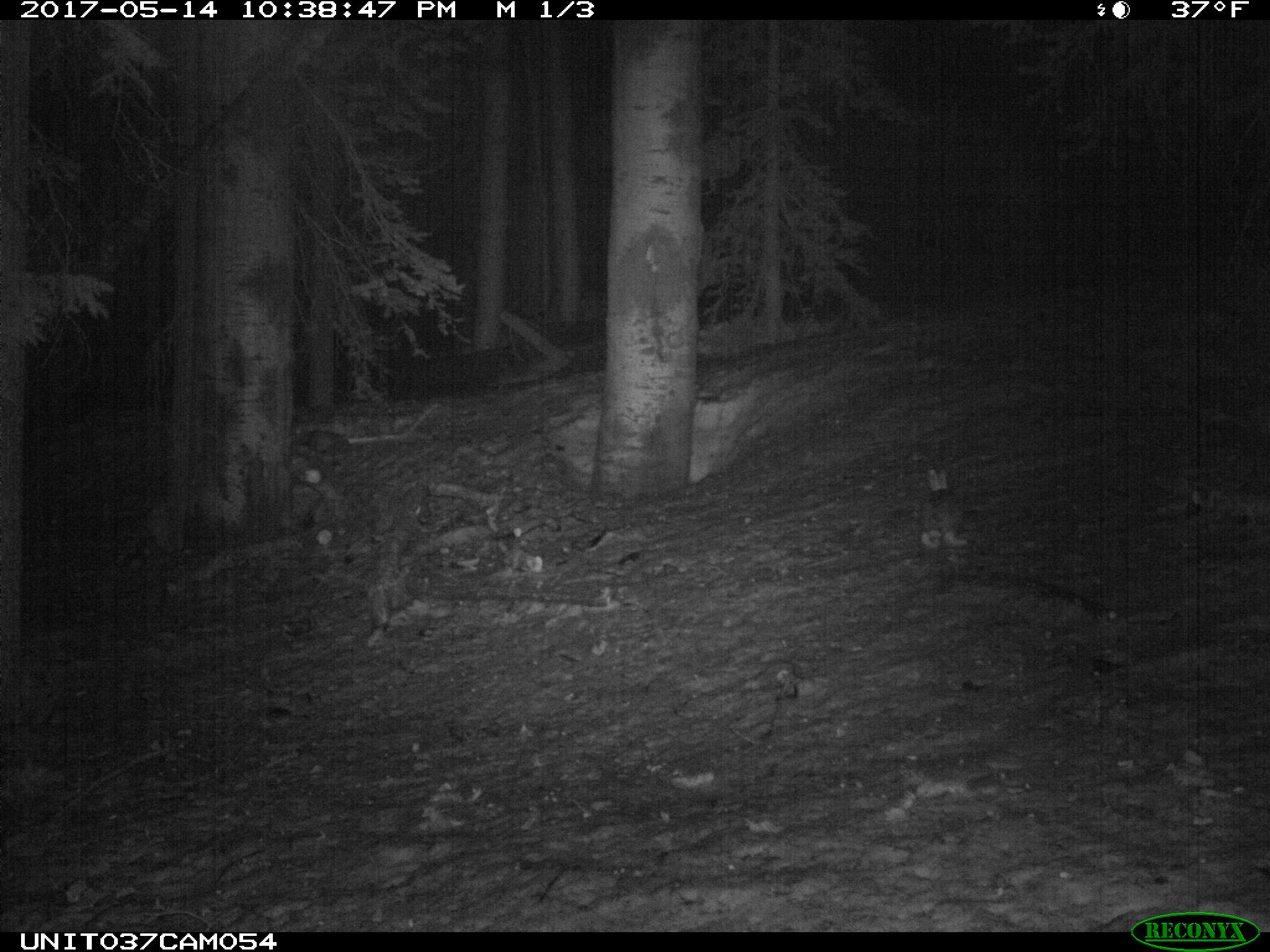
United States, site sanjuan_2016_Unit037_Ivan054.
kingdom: Animalia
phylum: Chordata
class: Mammalia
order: Lagomorpha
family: Leporidae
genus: Lepus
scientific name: Lepus americanus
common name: snowshoe hare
Lepus americanus (snowshoe hare).